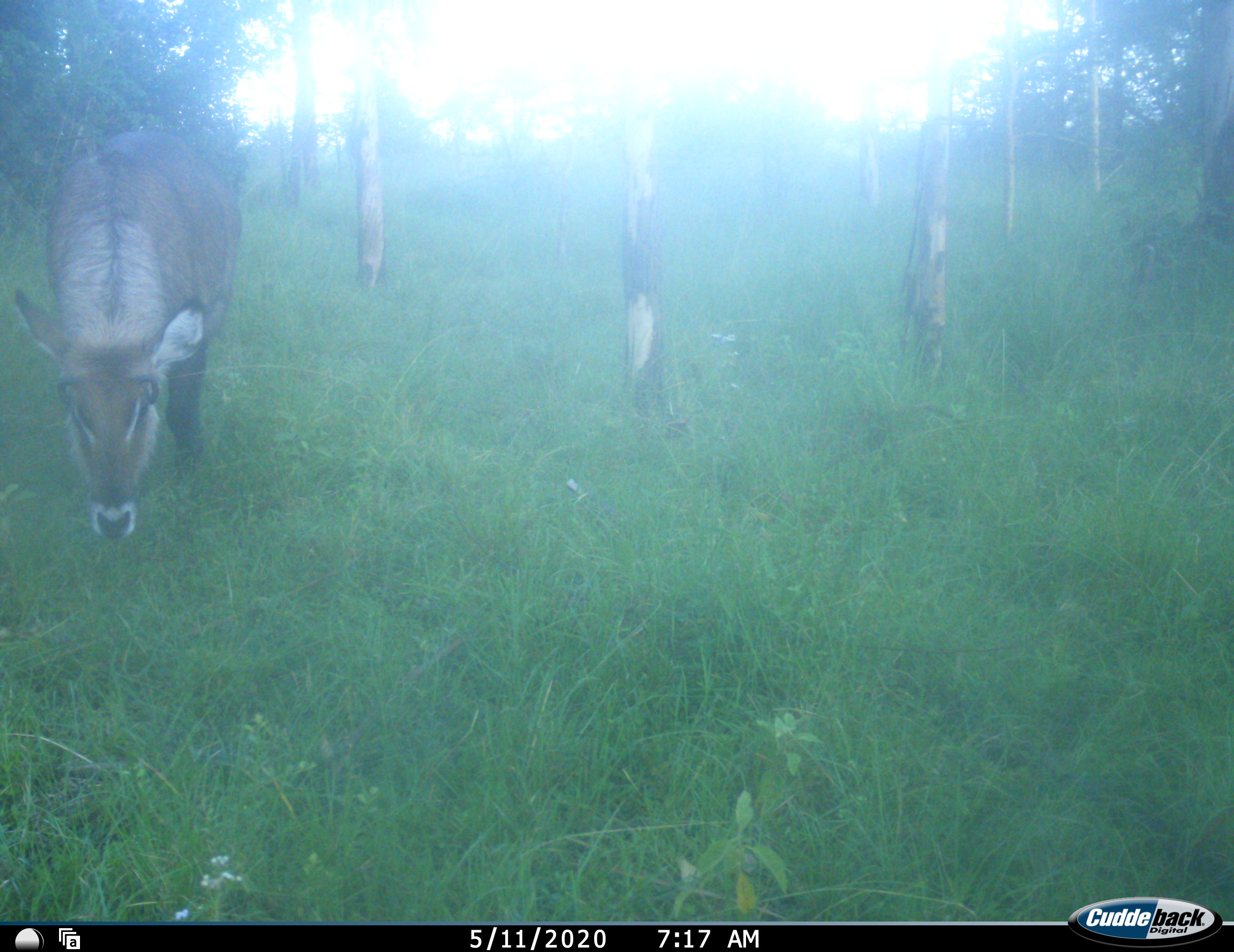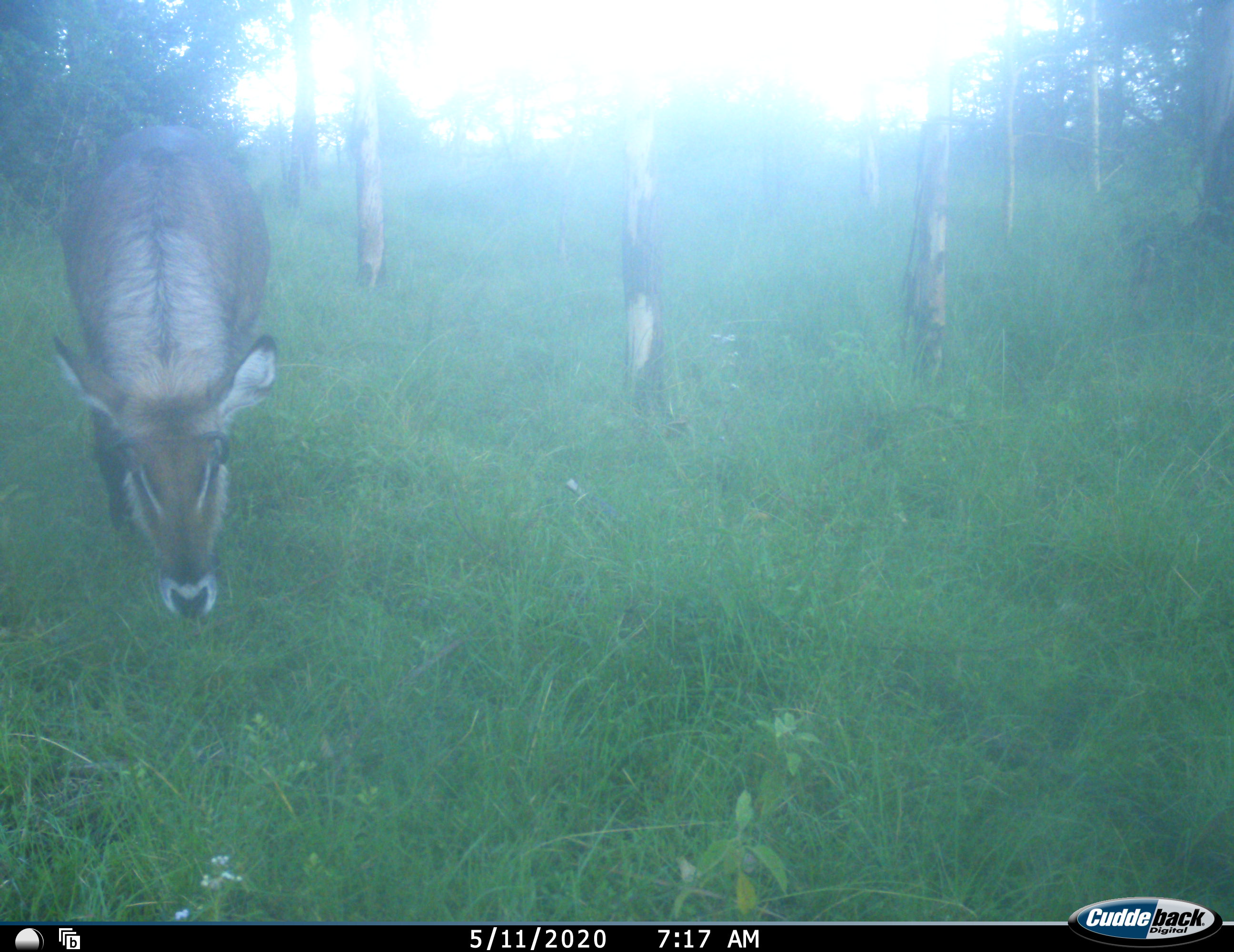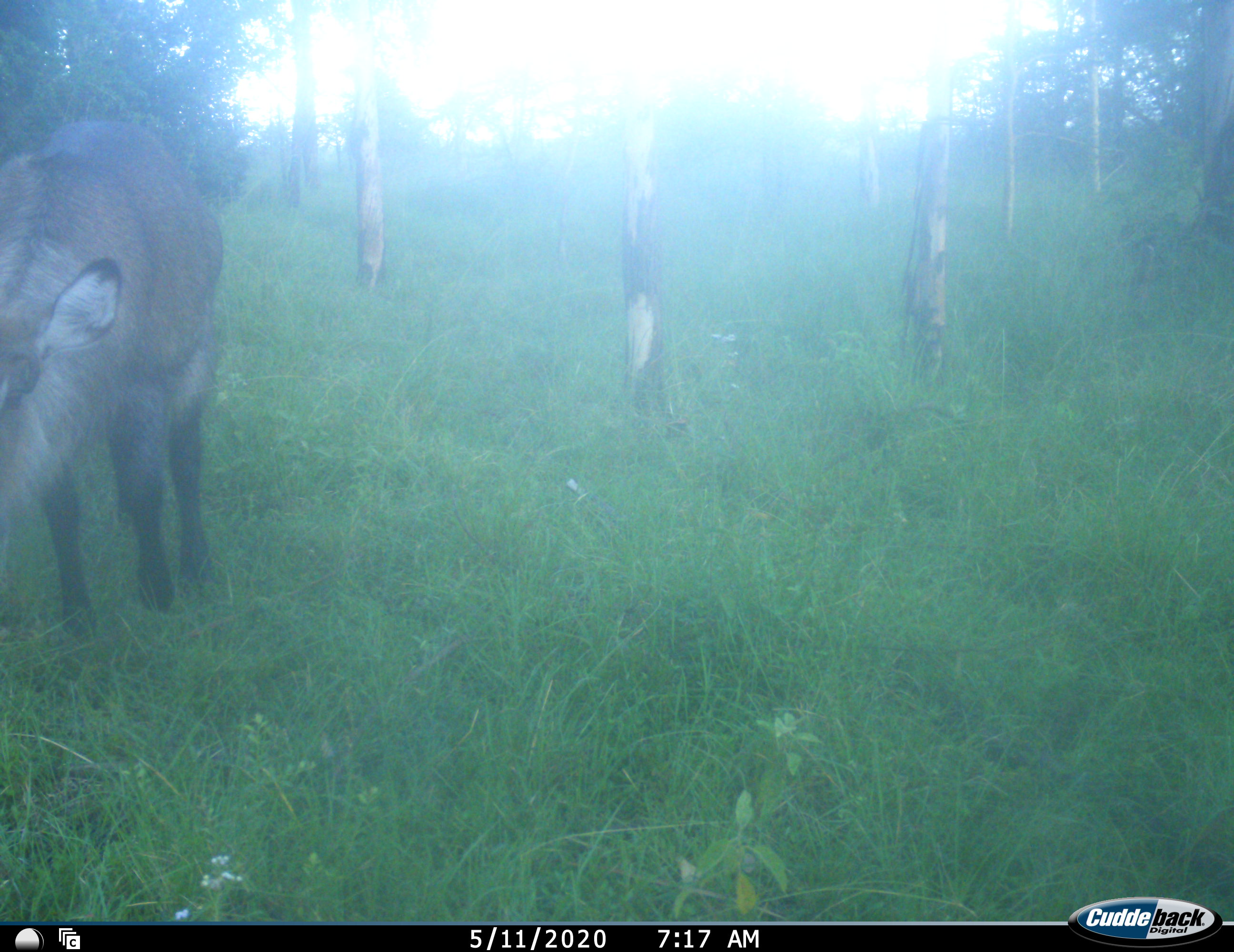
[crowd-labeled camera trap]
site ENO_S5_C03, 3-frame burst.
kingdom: Animalia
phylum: Chordata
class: Mammalia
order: Artiodactyla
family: Bovidae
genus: Kobus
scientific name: Kobus ellipsiprymnus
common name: waterbuck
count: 1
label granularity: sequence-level